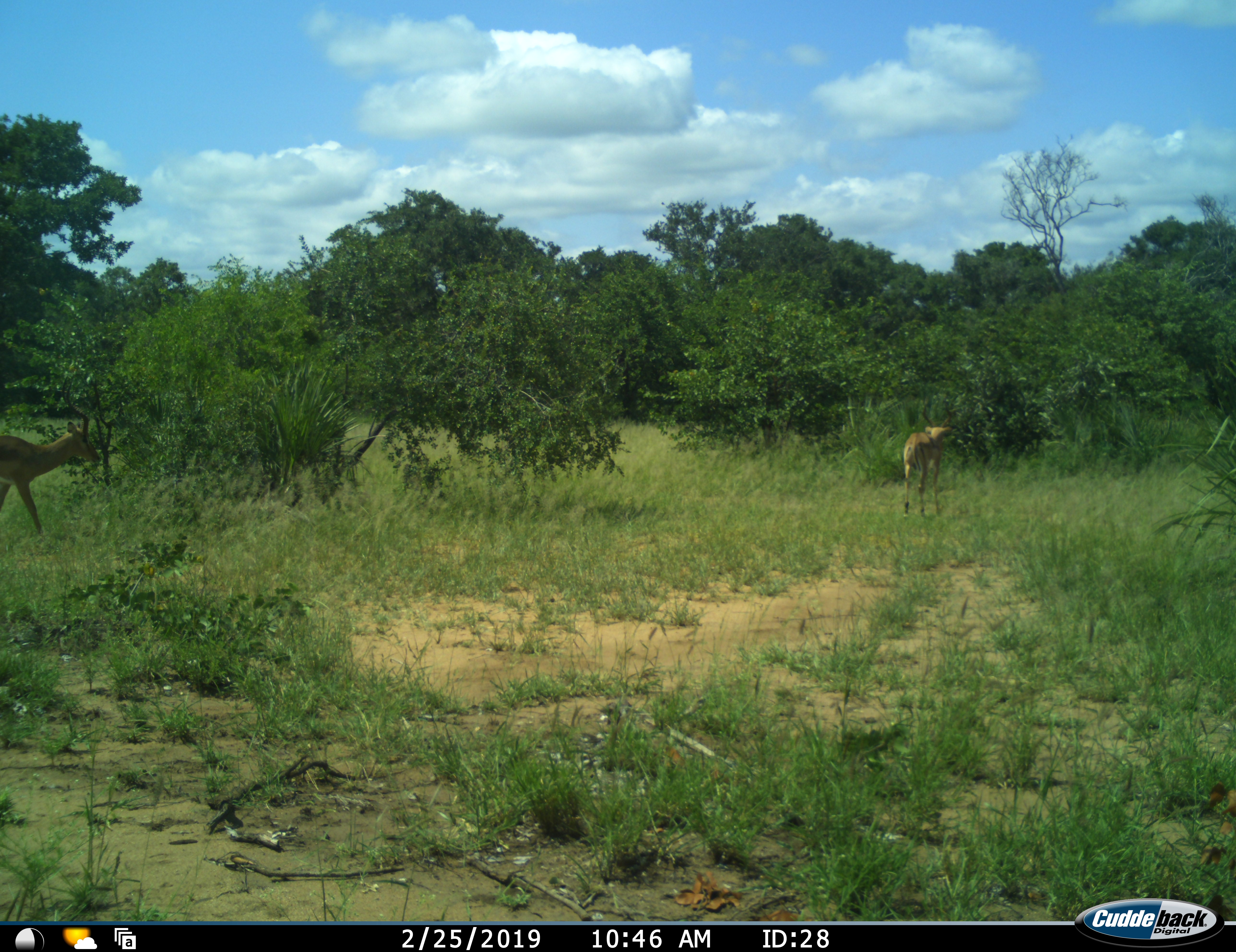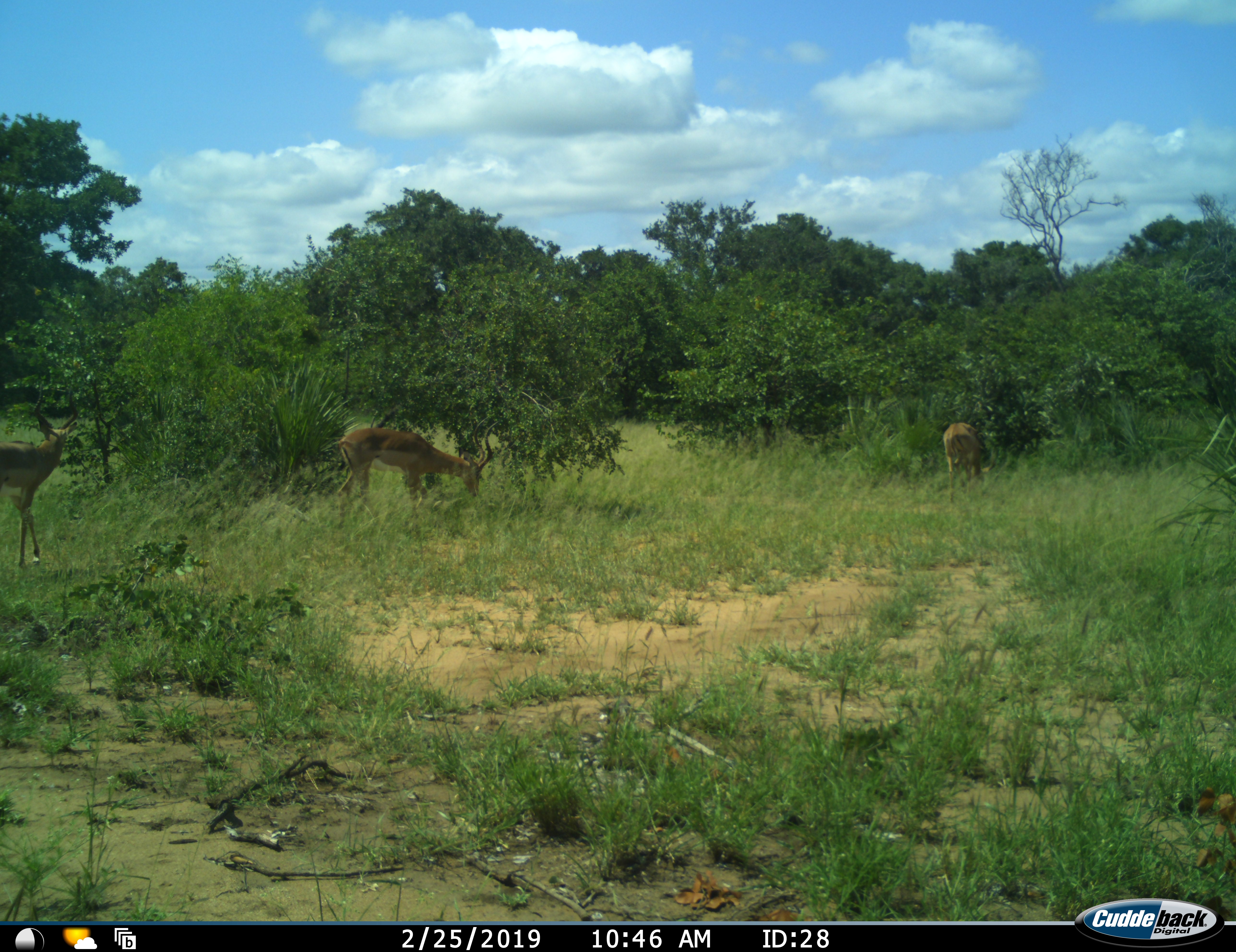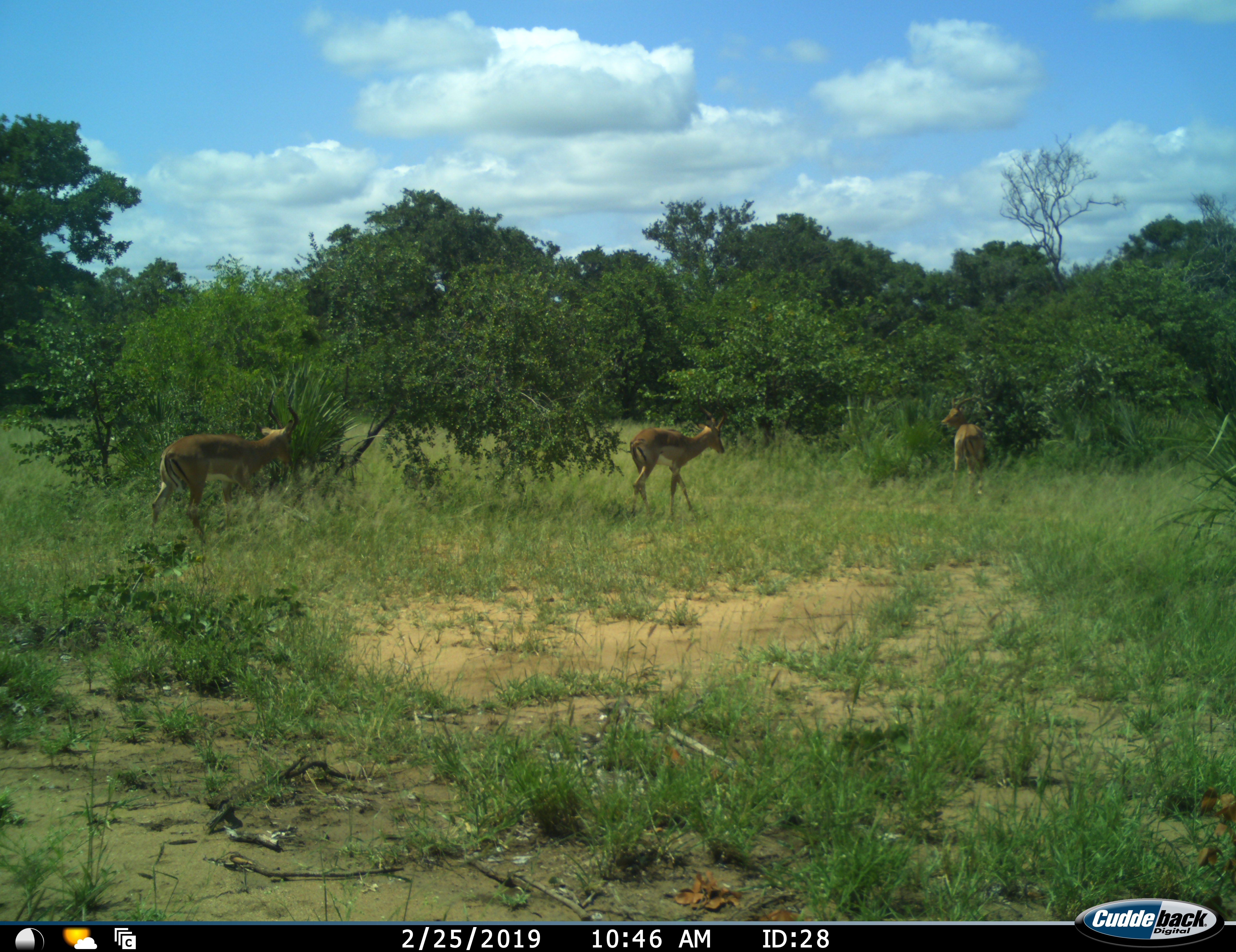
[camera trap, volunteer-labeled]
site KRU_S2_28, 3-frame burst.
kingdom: Animalia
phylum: Chordata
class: Mammalia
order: Artiodactyla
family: Bovidae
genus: Aepyceros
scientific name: Aepyceros melampus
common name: impala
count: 3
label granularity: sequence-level